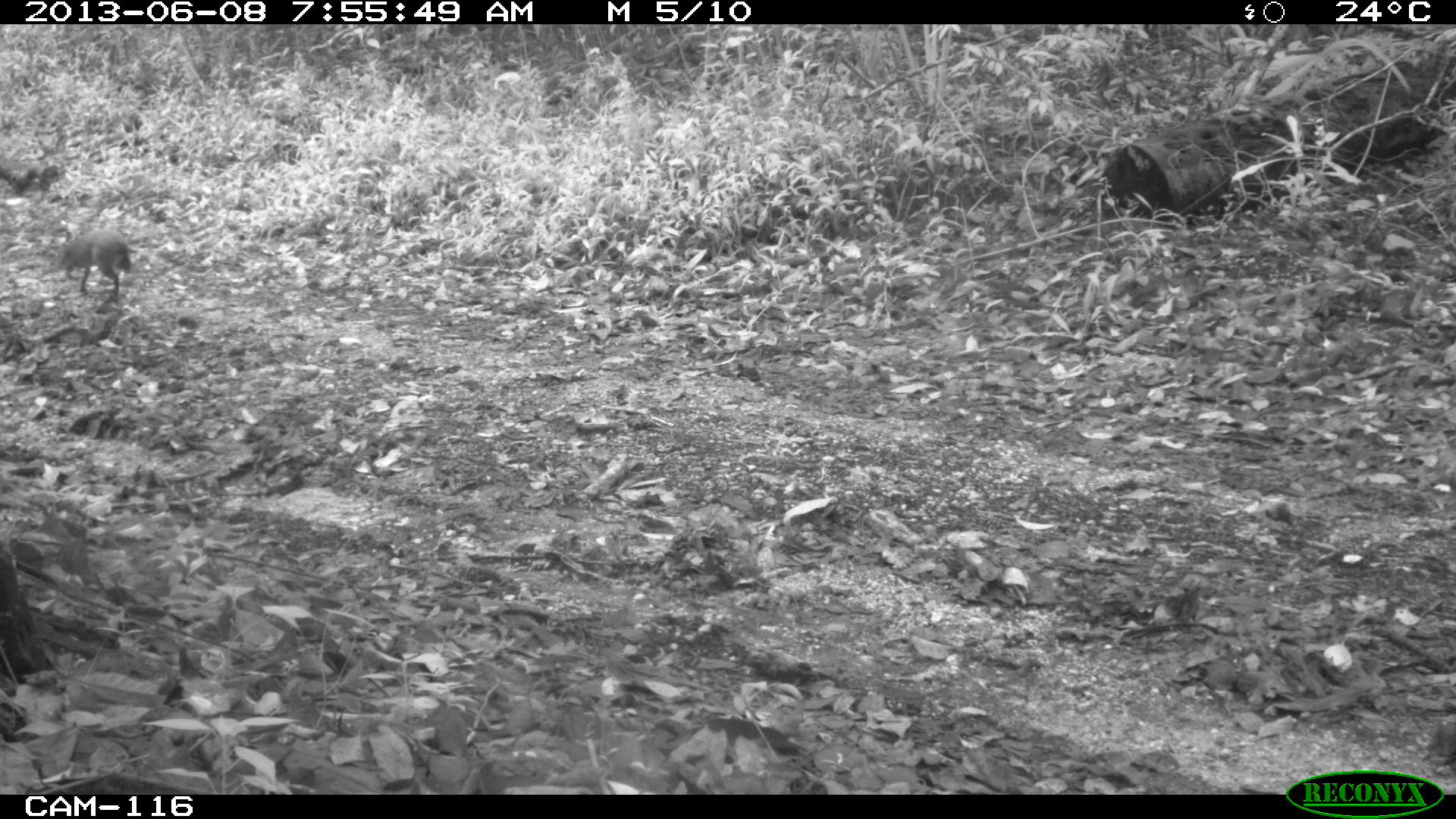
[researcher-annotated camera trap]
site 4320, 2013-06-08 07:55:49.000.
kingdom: Animalia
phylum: Chordata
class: Mammalia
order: Rodentia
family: Dasyproctidae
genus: Dasyprocta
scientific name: Dasyprocta punctata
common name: central american agouti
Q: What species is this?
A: Dasyprocta punctata (central american agouti).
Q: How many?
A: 1.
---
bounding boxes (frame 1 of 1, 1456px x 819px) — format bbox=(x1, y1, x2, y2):
dasyprocta punctata: bbox=(48, 230, 137, 302)